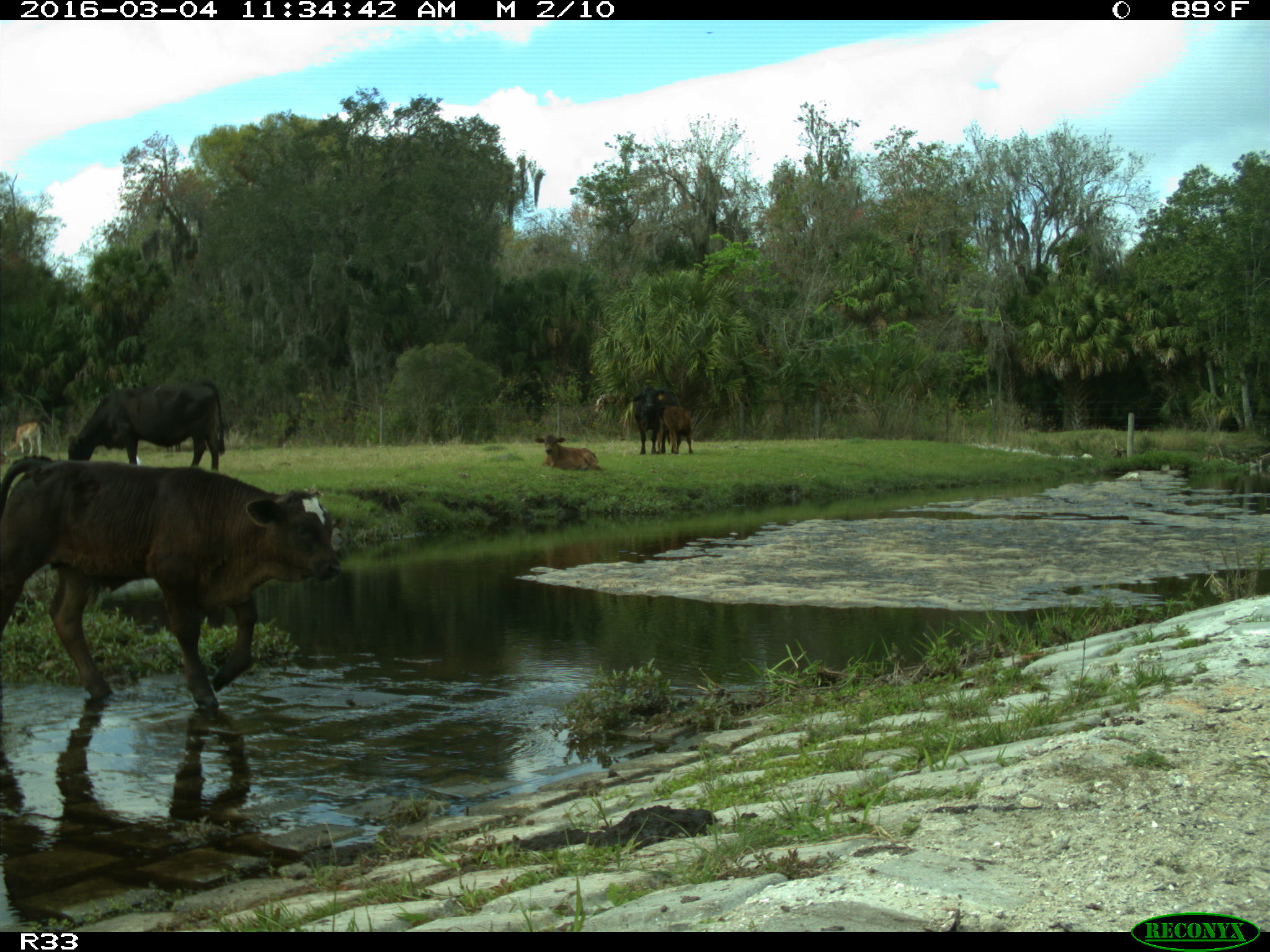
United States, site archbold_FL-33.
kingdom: Animalia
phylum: Chordata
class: Mammalia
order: Artiodactyla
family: Bovidae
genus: Bos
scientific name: Bos taurus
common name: domestic cow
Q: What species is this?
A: Bos taurus (domestic cow).